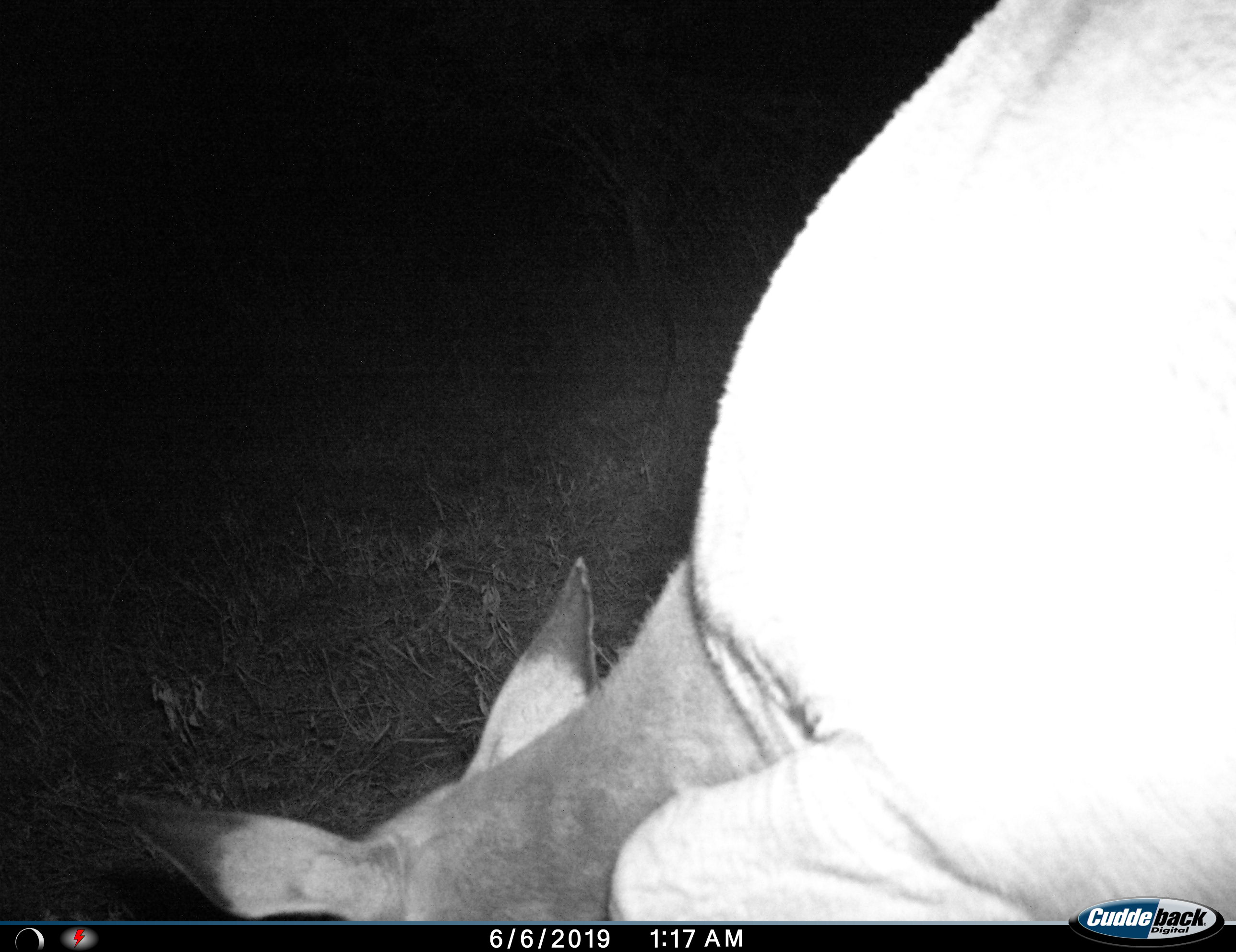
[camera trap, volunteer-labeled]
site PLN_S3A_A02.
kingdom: Animalia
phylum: Chordata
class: Mammalia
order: Artiodactyla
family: Bovidae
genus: Aepyceros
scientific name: Aepyceros melampus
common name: impala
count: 1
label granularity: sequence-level